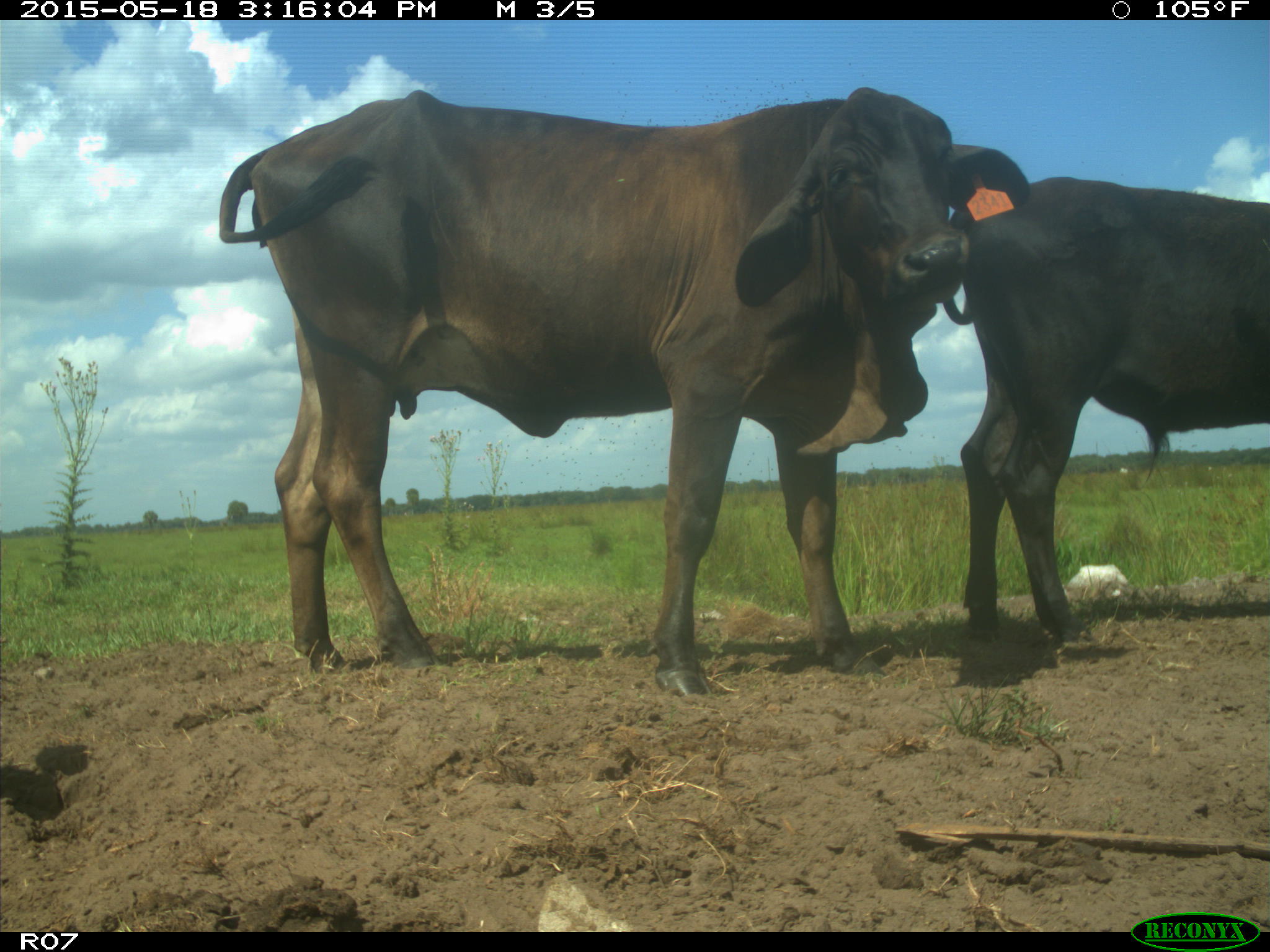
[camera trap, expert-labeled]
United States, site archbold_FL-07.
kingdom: Animalia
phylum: Chordata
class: Mammalia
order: Artiodactyla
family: Bovidae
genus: Bos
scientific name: Bos taurus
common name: domestic cow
Bos taurus (domestic cow).